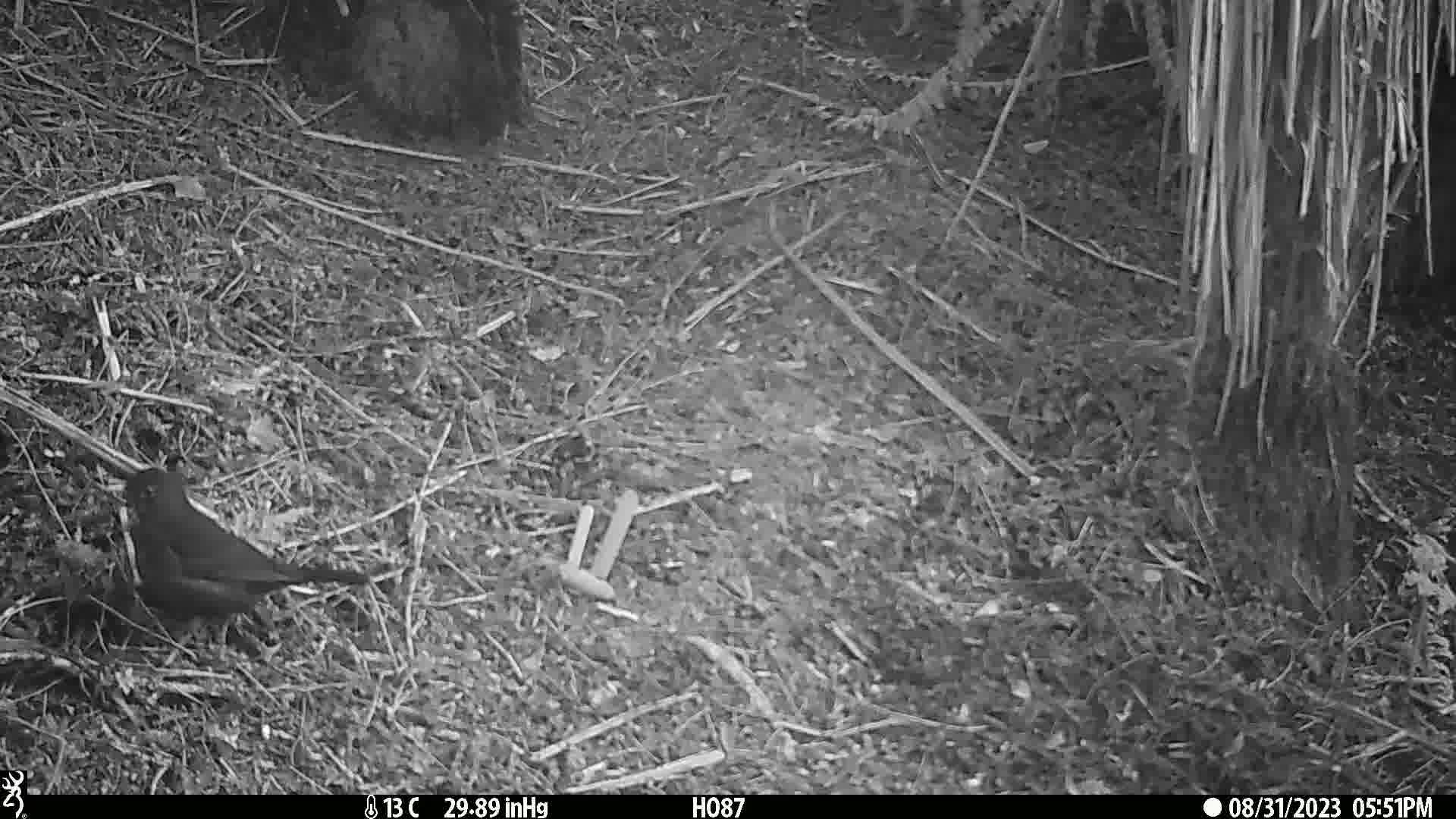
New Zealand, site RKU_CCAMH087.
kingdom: Animalia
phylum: Chordata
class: Aves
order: Passeriformes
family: Turdidae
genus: Turdus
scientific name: Turdus merula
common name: eurasian blackbird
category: blackbird